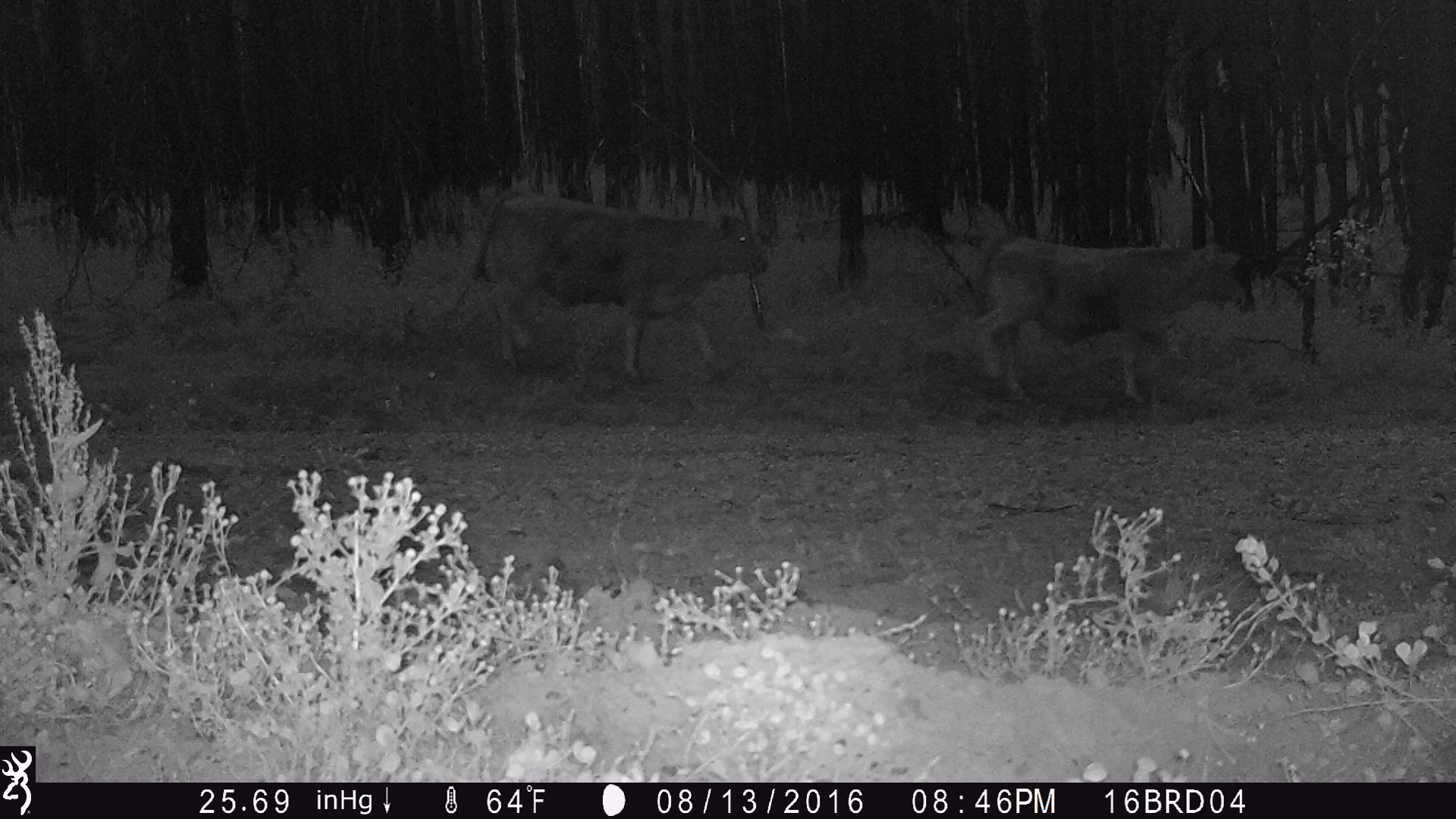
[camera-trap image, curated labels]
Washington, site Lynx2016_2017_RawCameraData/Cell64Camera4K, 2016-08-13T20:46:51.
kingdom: Animalia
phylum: Chordata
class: Mammalia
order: Artiodactyla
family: Bovidae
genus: Bos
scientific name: Bos taurus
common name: domestic cattle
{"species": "domestic cattle (Bos taurus)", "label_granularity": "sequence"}